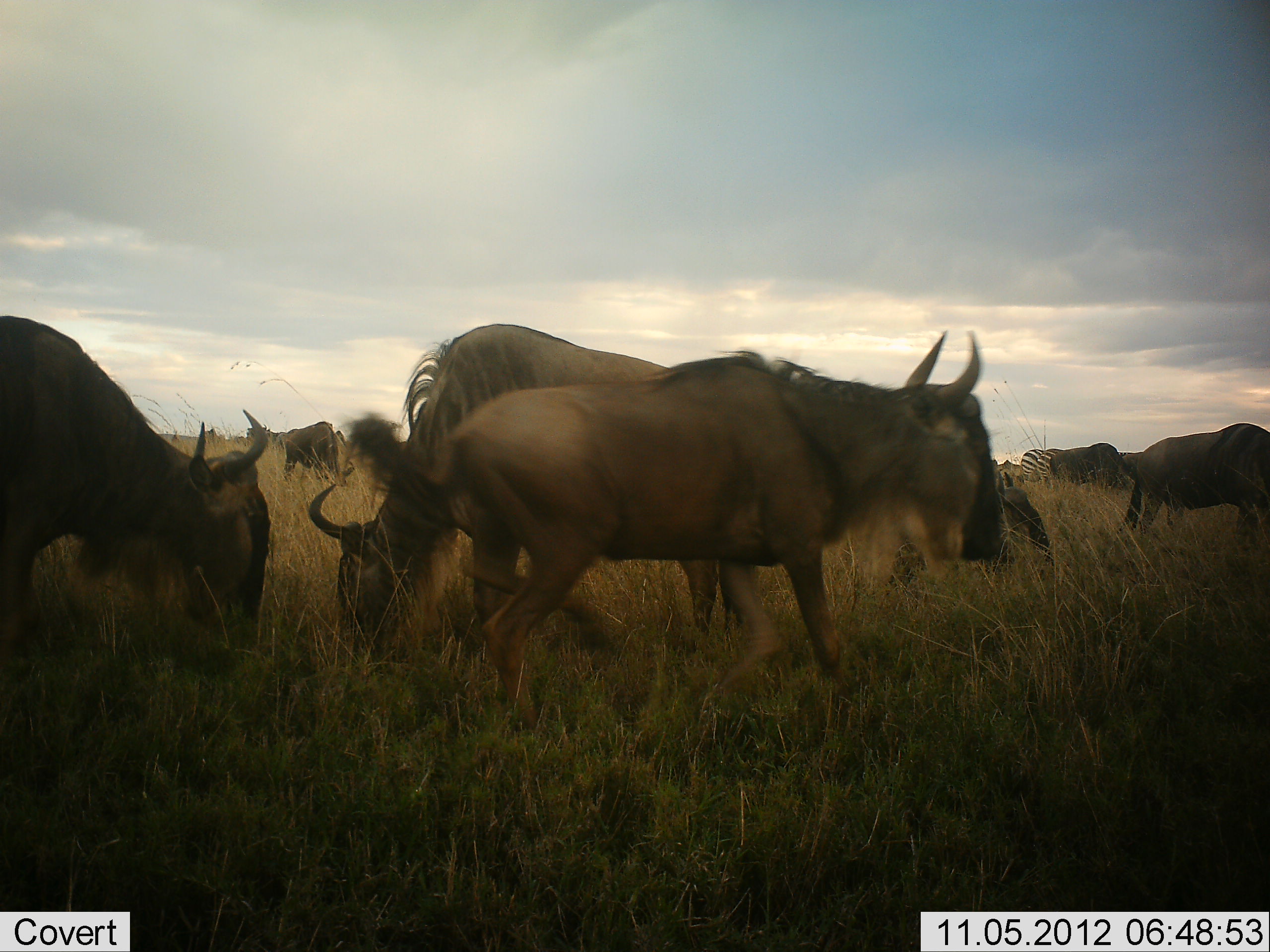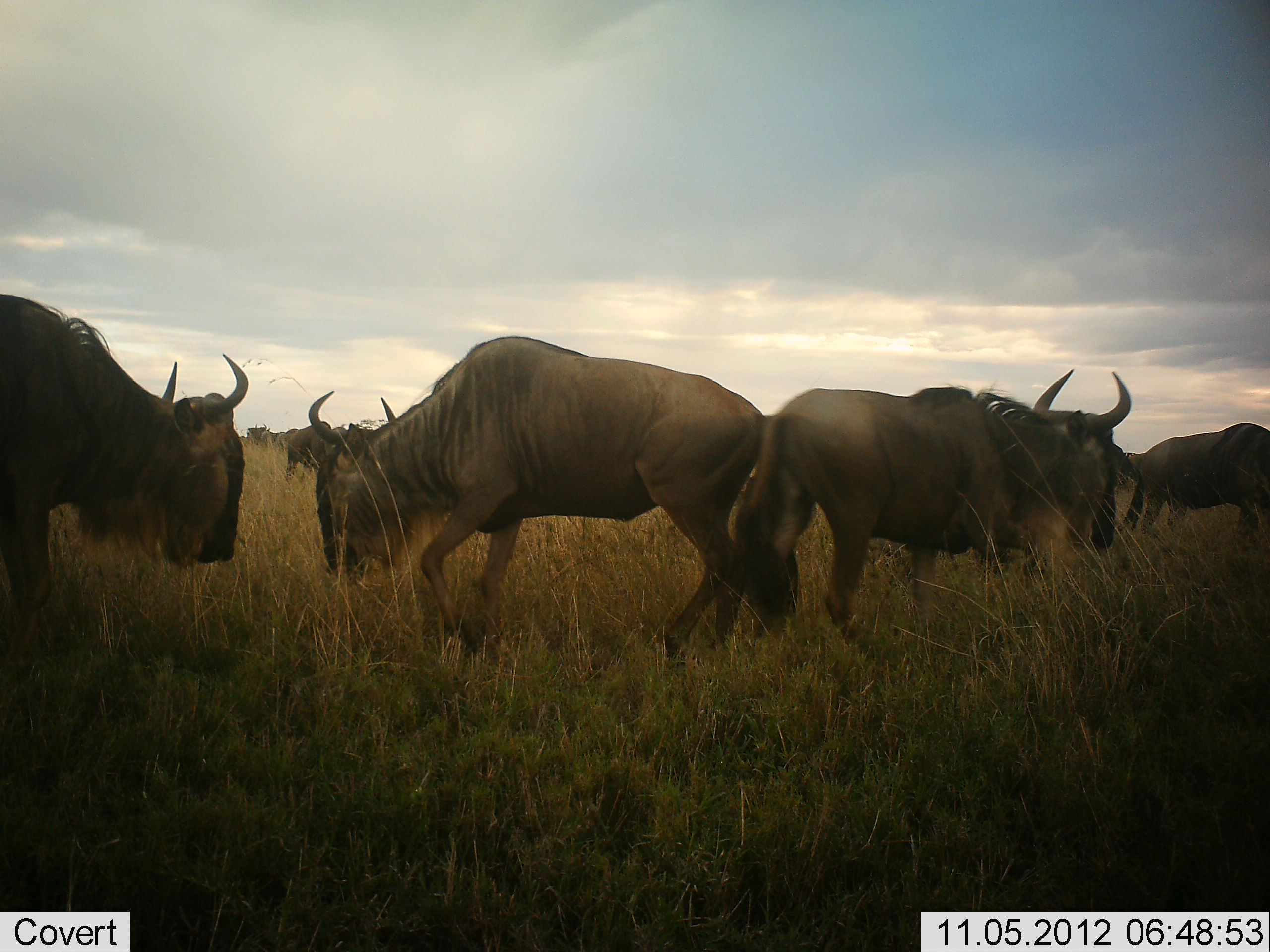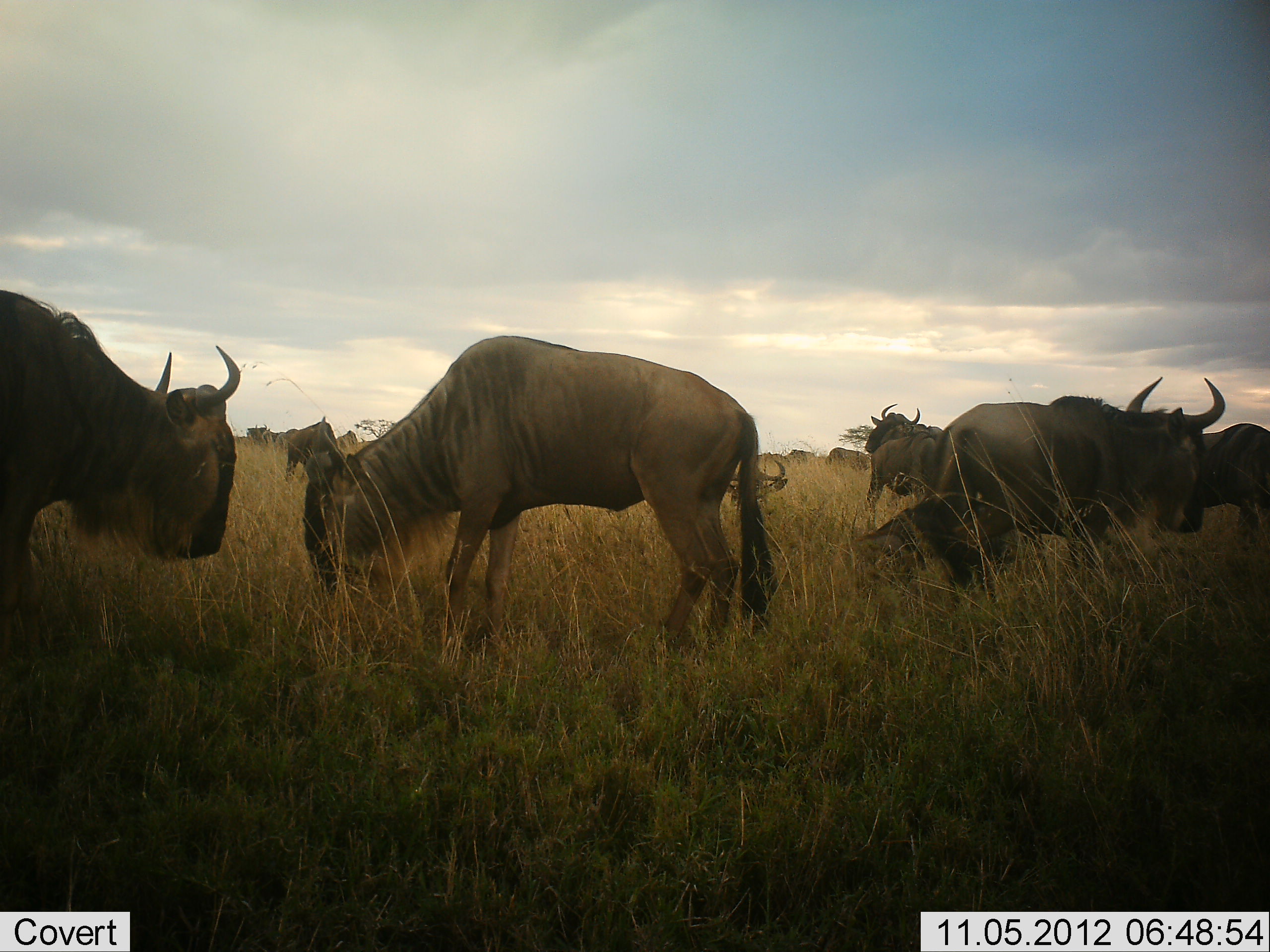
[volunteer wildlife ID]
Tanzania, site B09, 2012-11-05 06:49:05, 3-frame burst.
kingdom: Animalia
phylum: Chordata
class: Mammalia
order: Artiodactyla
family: Bovidae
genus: Connochaetes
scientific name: Connochaetes taurinus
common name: blue wildebeest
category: wildebeest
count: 8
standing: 37%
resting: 5%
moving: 68%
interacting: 5%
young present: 5%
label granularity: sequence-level